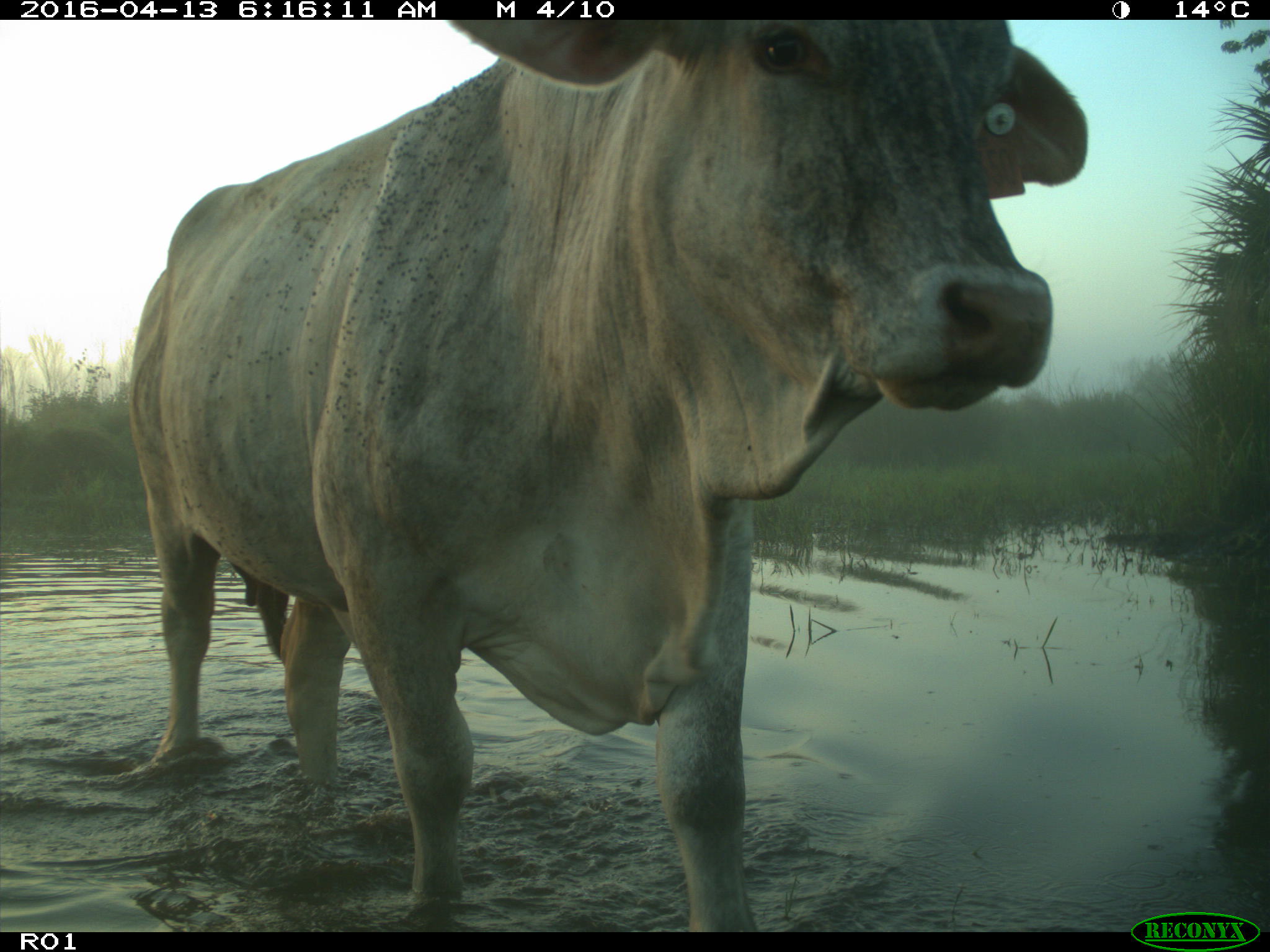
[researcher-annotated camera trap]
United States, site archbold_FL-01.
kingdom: Animalia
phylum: Chordata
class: Mammalia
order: Artiodactyla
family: Bovidae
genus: Bos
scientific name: Bos taurus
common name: domestic cow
Bos taurus (domestic cow).